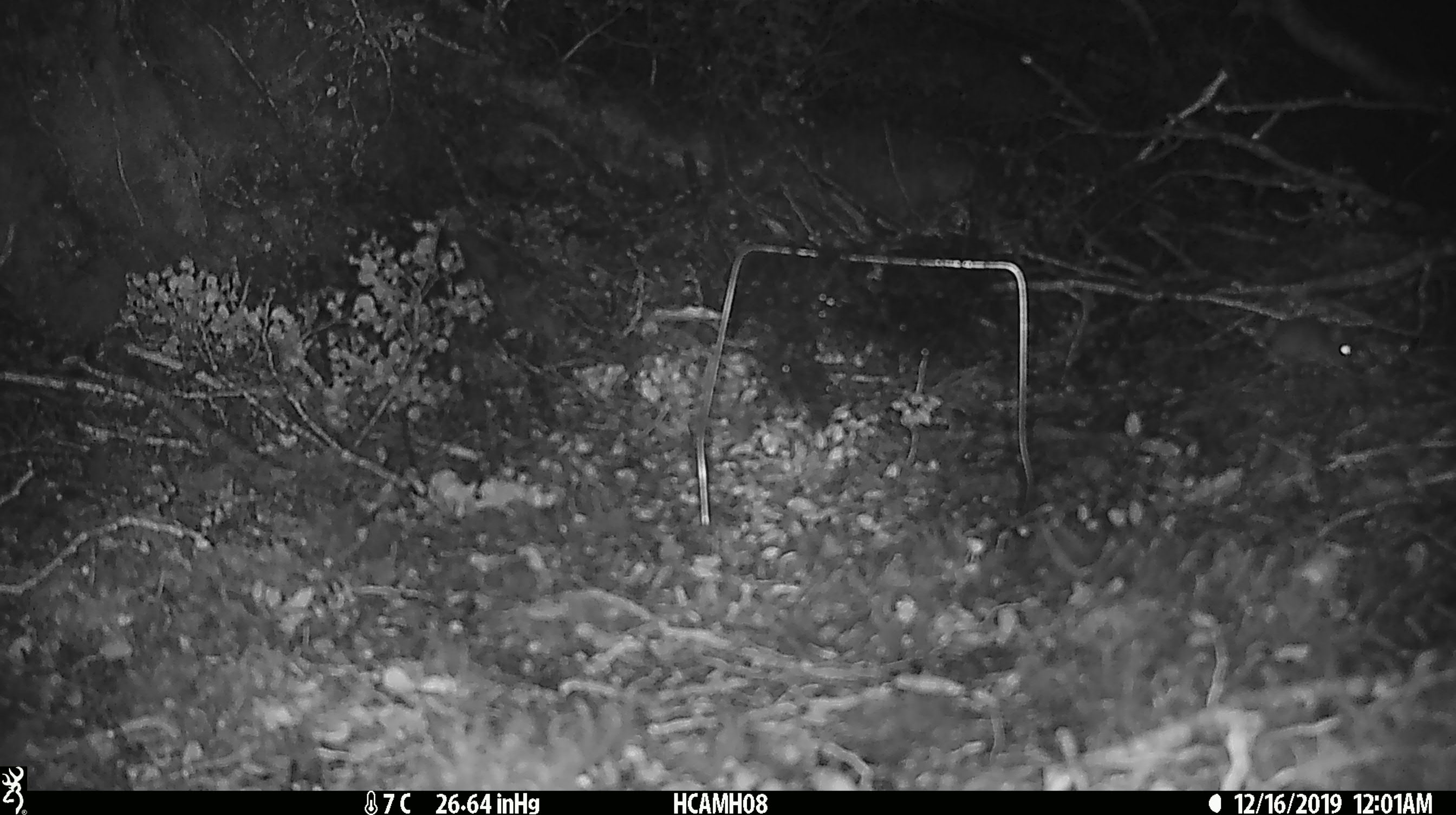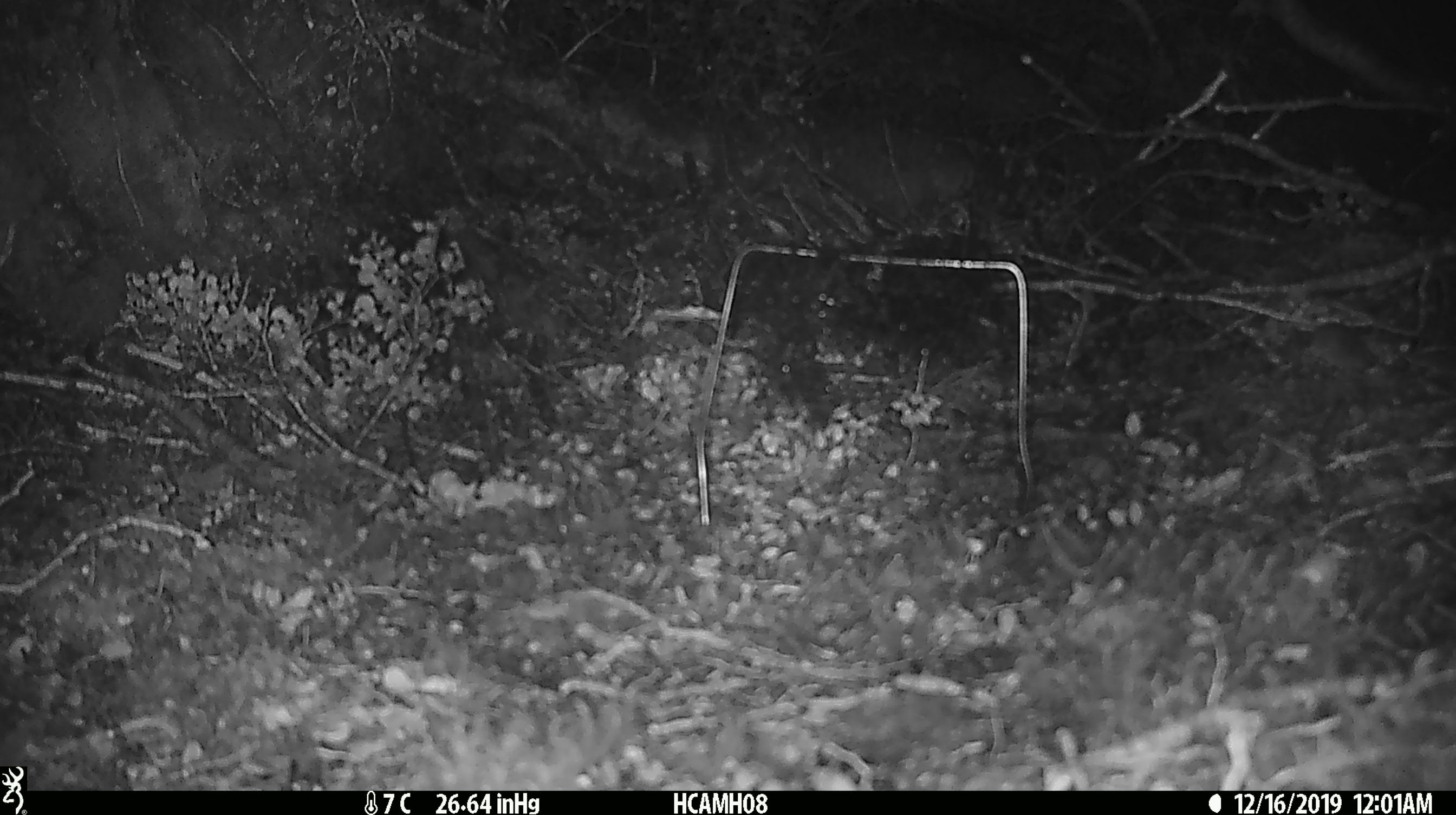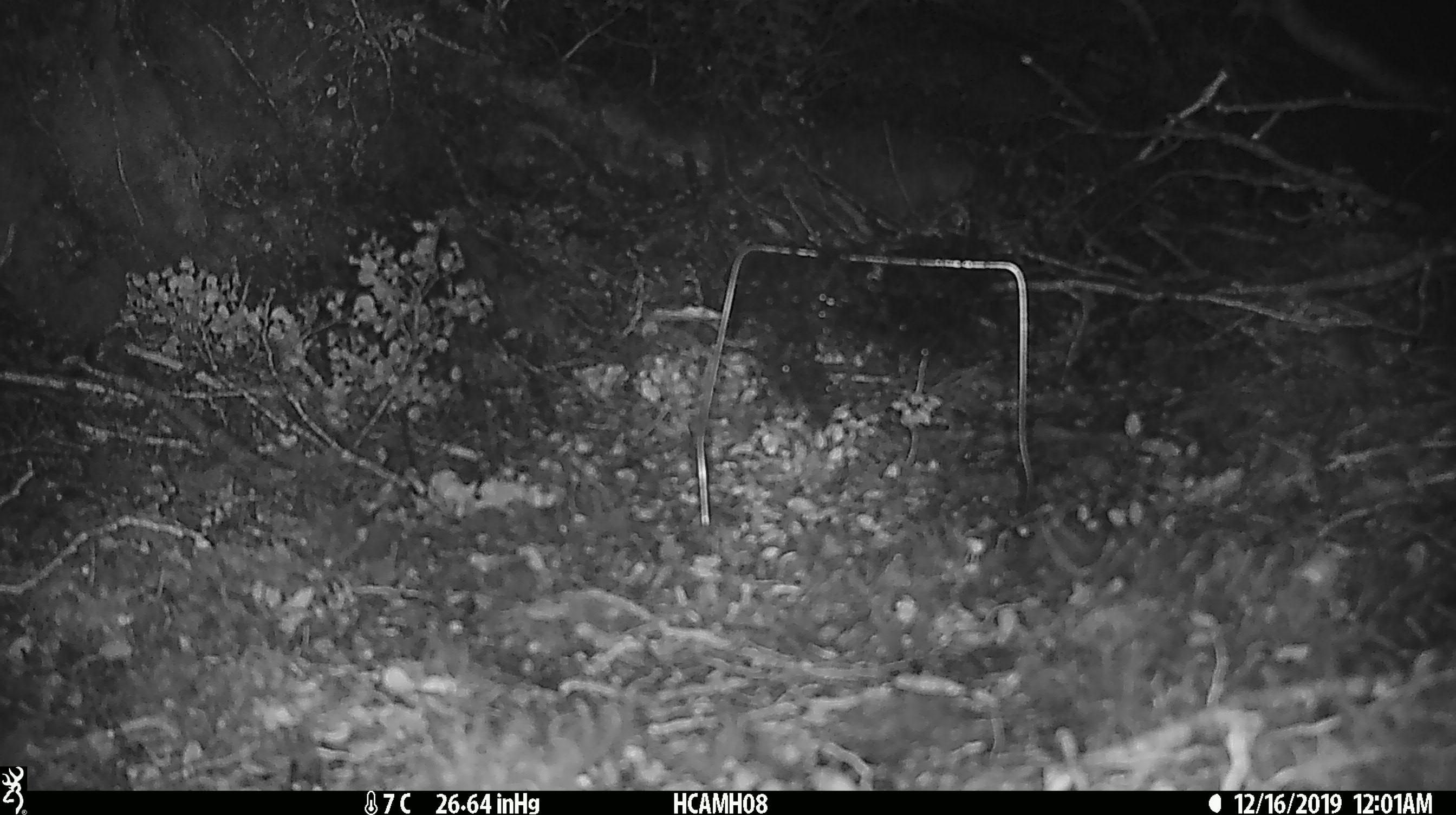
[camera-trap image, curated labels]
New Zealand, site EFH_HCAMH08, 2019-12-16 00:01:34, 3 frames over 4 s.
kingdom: Animalia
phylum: Chordata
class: Mammalia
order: Rodentia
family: Muridae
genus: Mus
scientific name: Mus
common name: mouse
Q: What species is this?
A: Mouse (Mus).